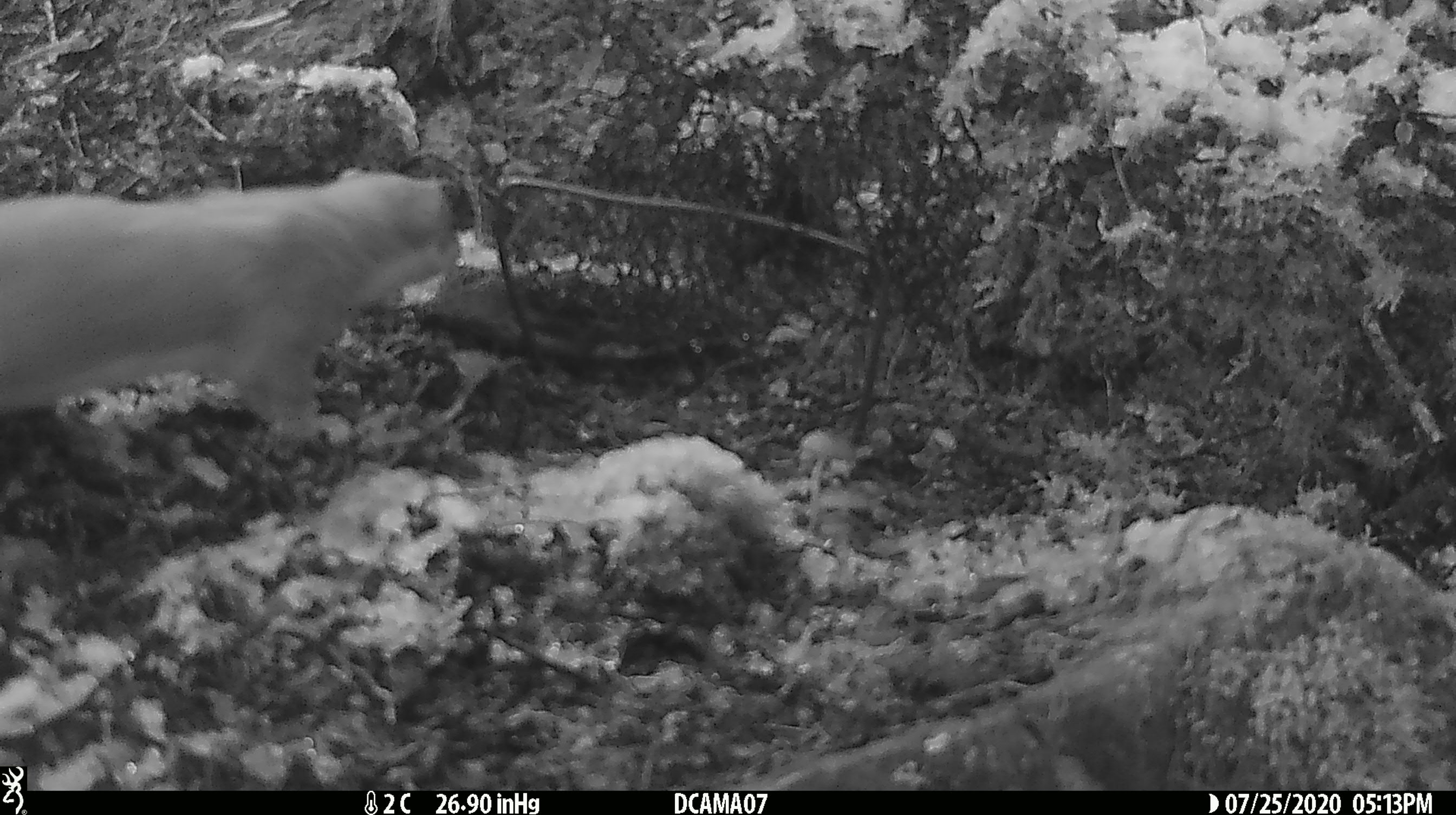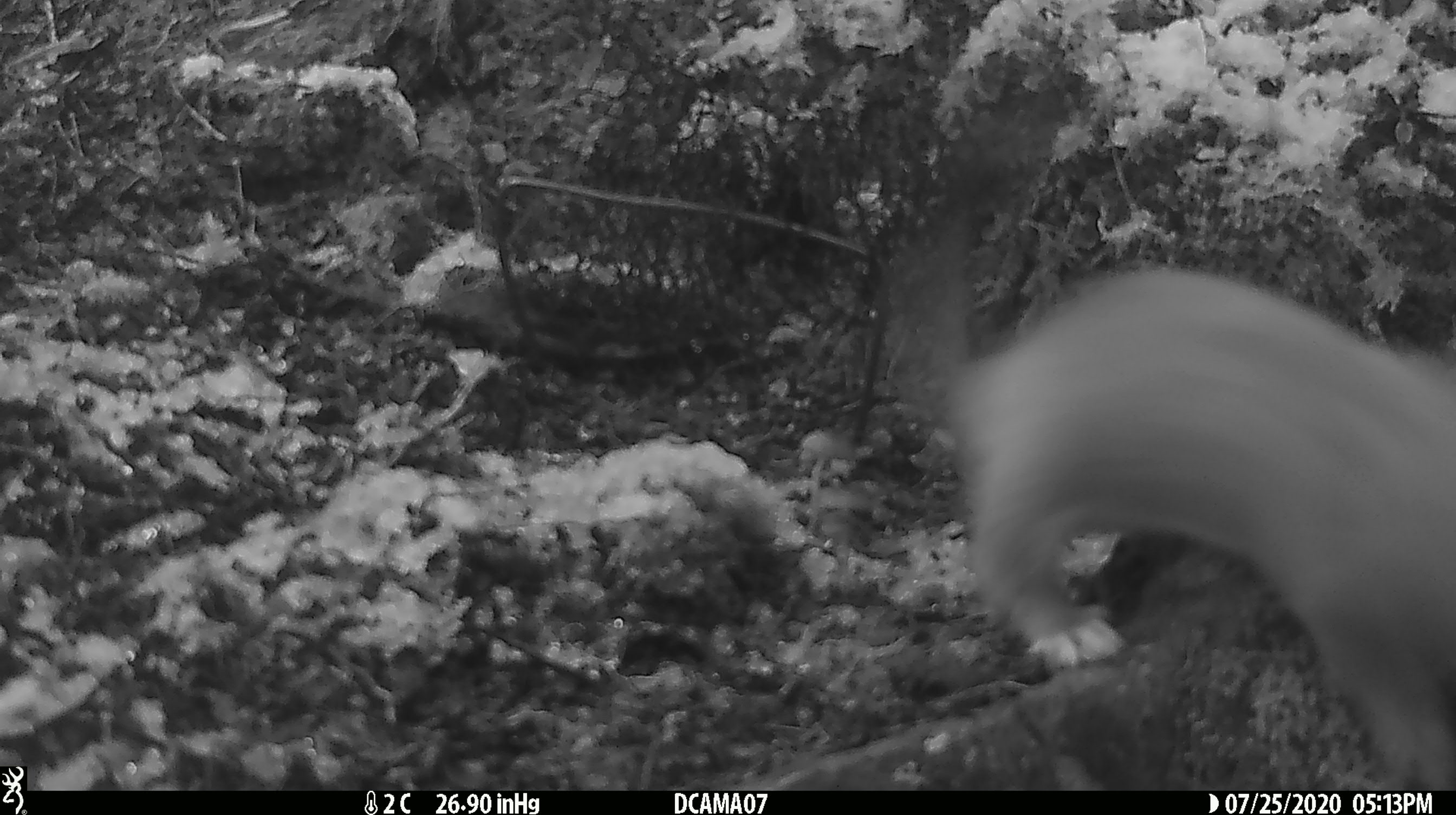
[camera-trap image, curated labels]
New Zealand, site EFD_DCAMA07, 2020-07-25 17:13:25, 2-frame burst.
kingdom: Animalia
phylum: Chordata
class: Mammalia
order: Carnivora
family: Mustelidae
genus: Mustela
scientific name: Mustela erminea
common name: stoat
Stoat (Mustela erminea).